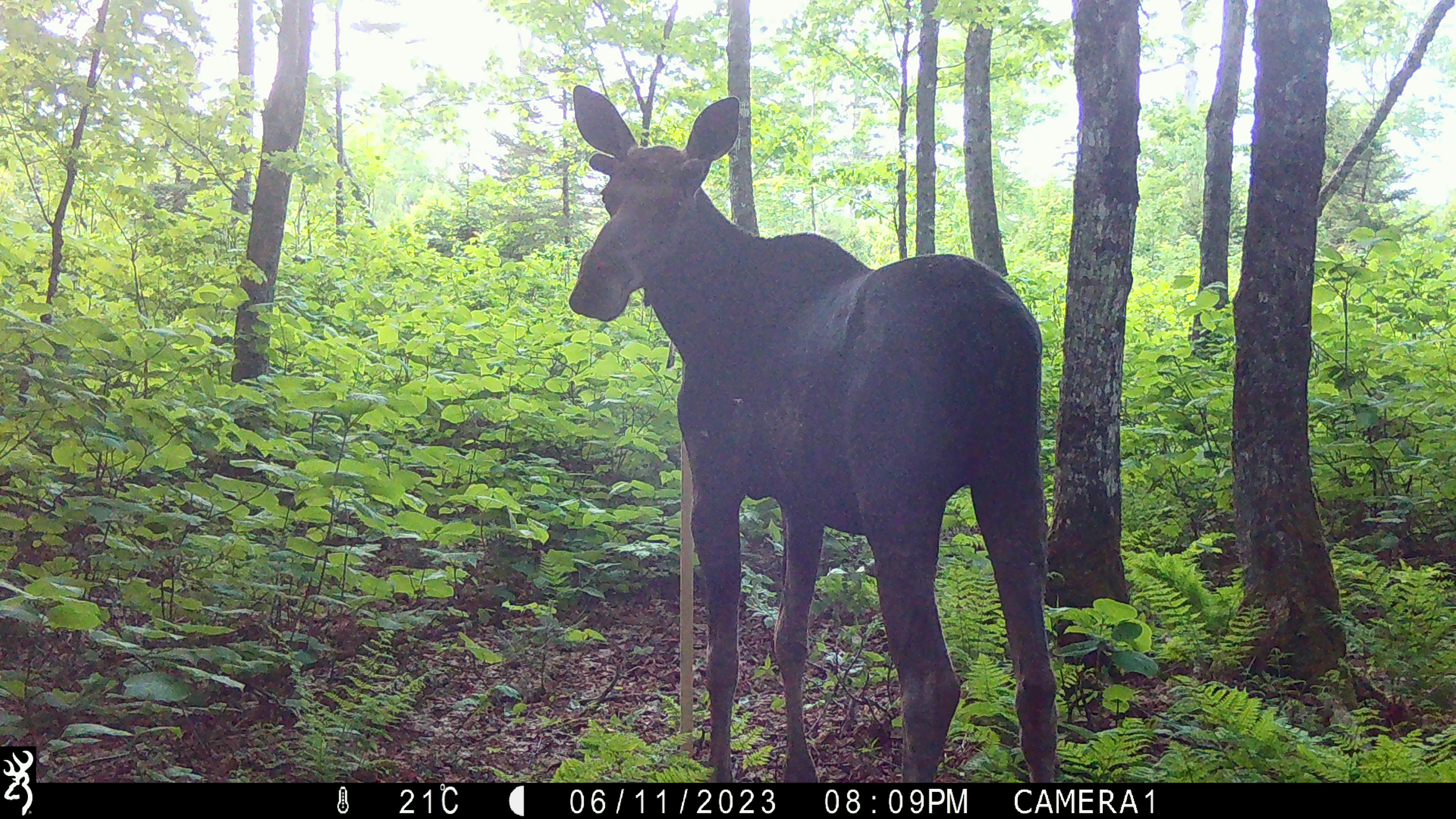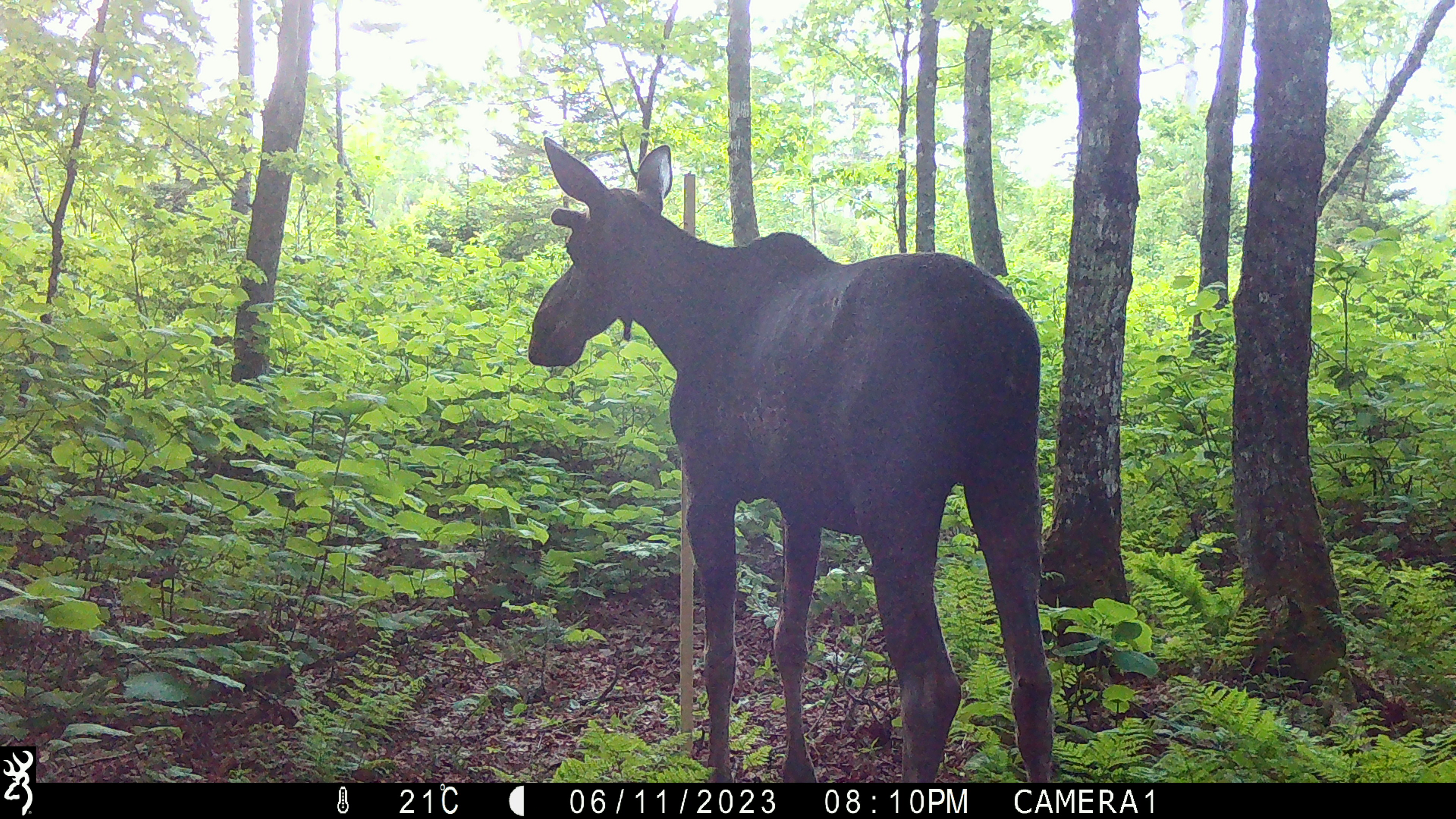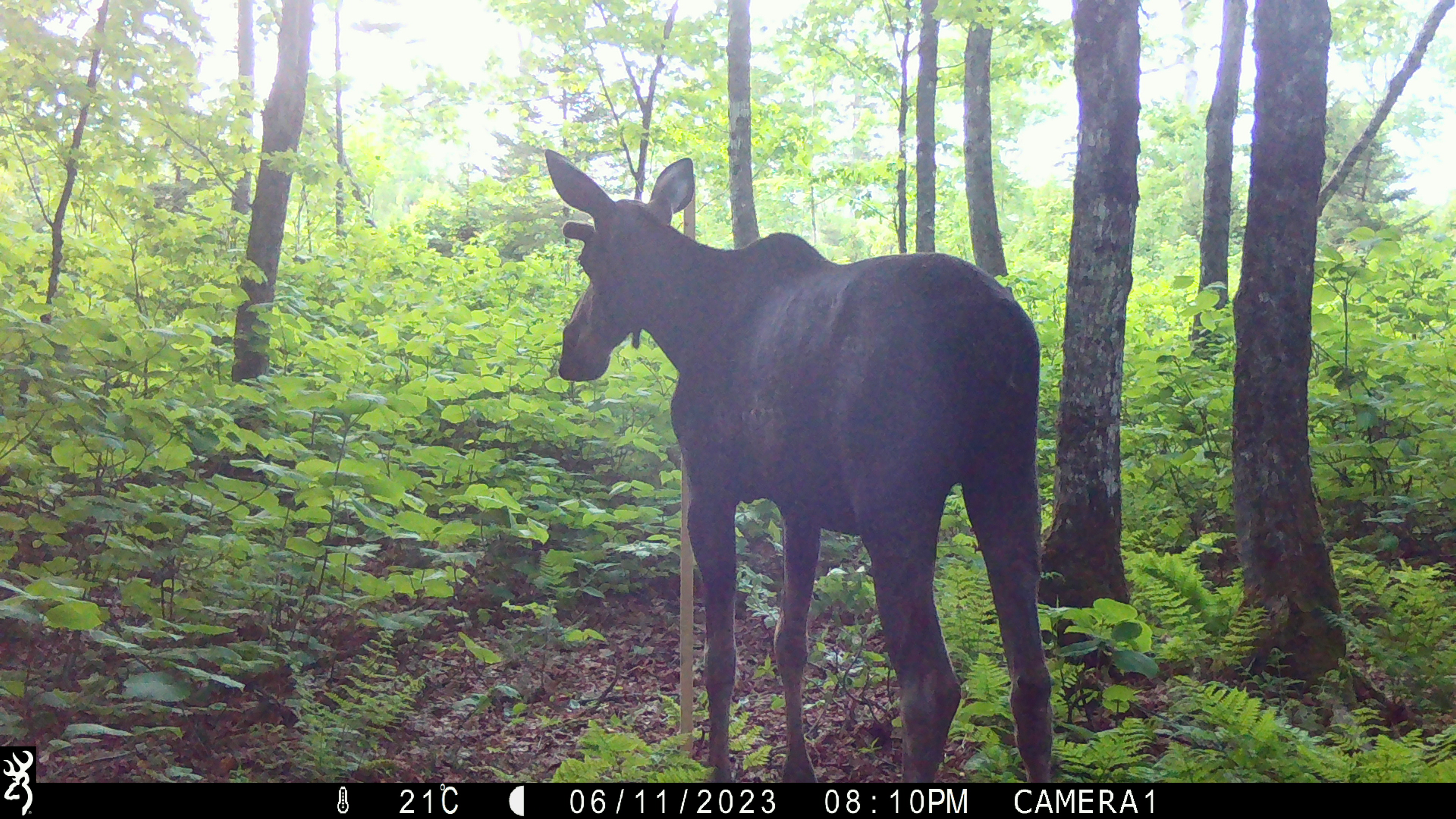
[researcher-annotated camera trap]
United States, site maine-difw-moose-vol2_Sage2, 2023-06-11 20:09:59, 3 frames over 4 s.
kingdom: Animalia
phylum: Chordata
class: Mammalia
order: Artiodactyla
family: Cervidae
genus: Alces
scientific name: Alces alces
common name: moose